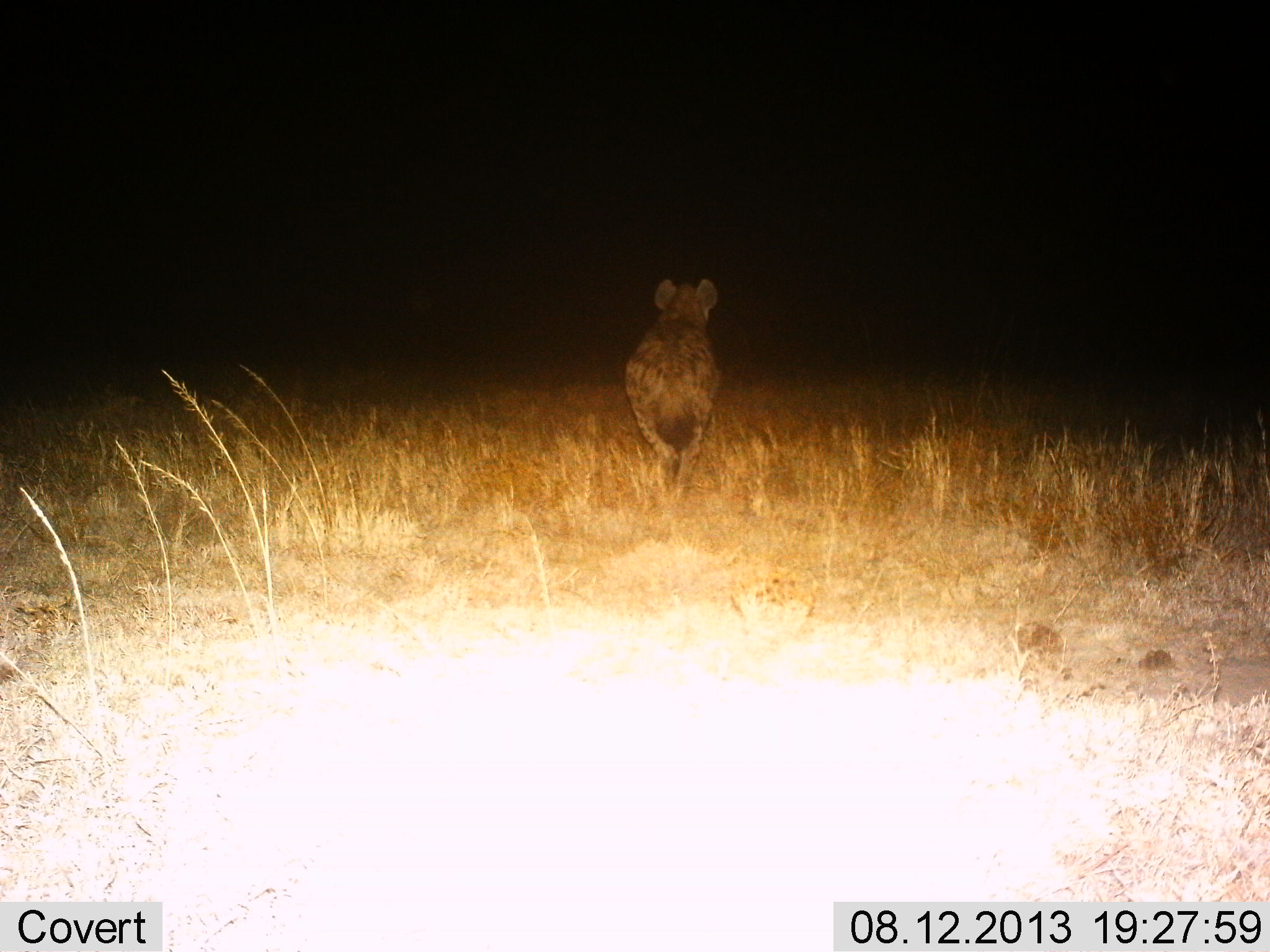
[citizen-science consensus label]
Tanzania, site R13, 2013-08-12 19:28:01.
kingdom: Animalia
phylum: Chordata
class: Mammalia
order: Carnivora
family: Hyaenidae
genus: Crocuta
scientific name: Crocuta crocuta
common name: spotted hyena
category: hyenaspotted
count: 1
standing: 20%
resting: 0%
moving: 80%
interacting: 0%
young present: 0%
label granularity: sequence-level